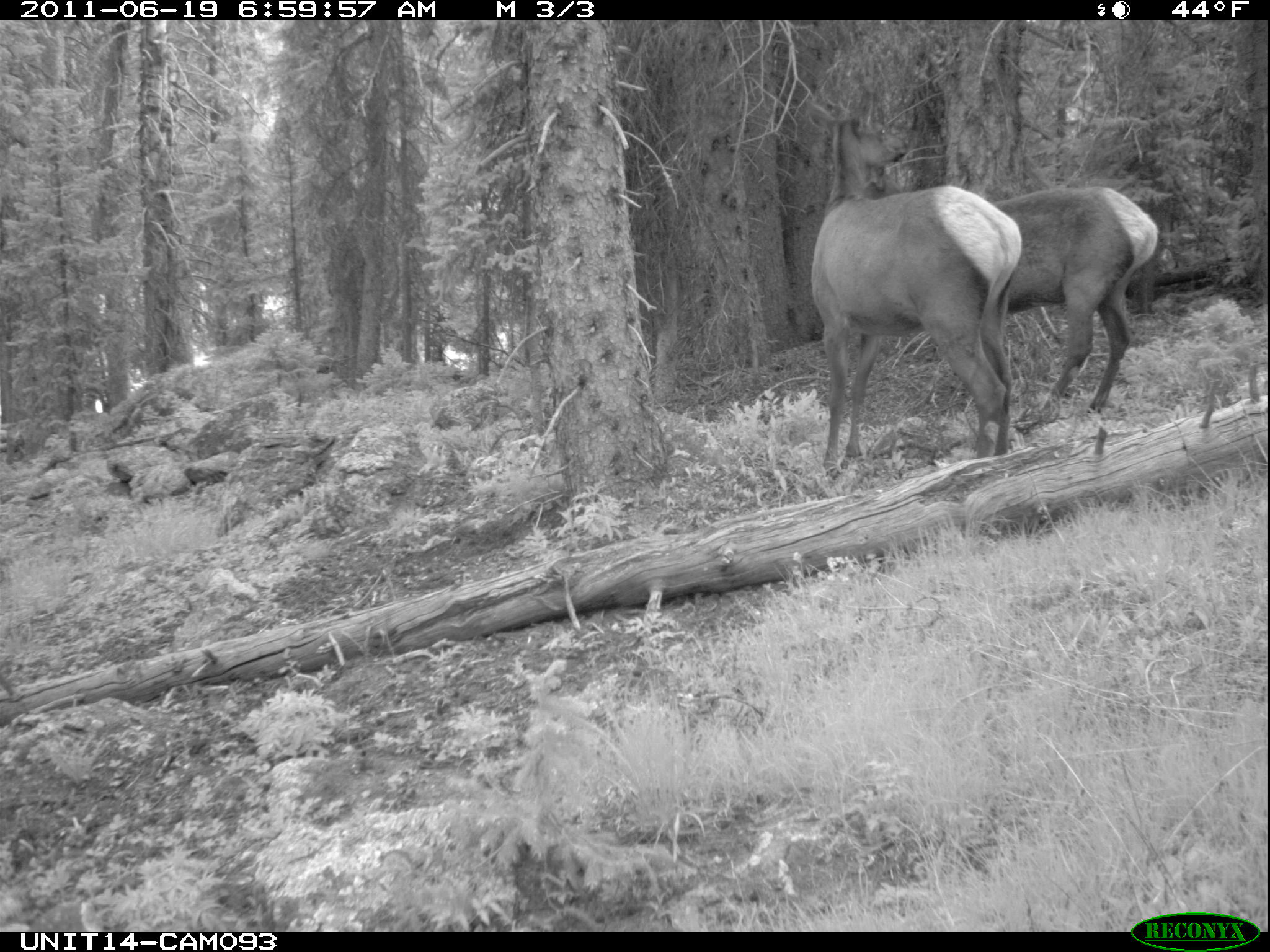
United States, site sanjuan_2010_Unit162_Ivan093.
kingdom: Animalia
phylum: Chordata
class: Mammalia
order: Artiodactyla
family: Cervidae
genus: Cervus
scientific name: Cervus elaphus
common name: red deer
Cervus elaphus (red deer).